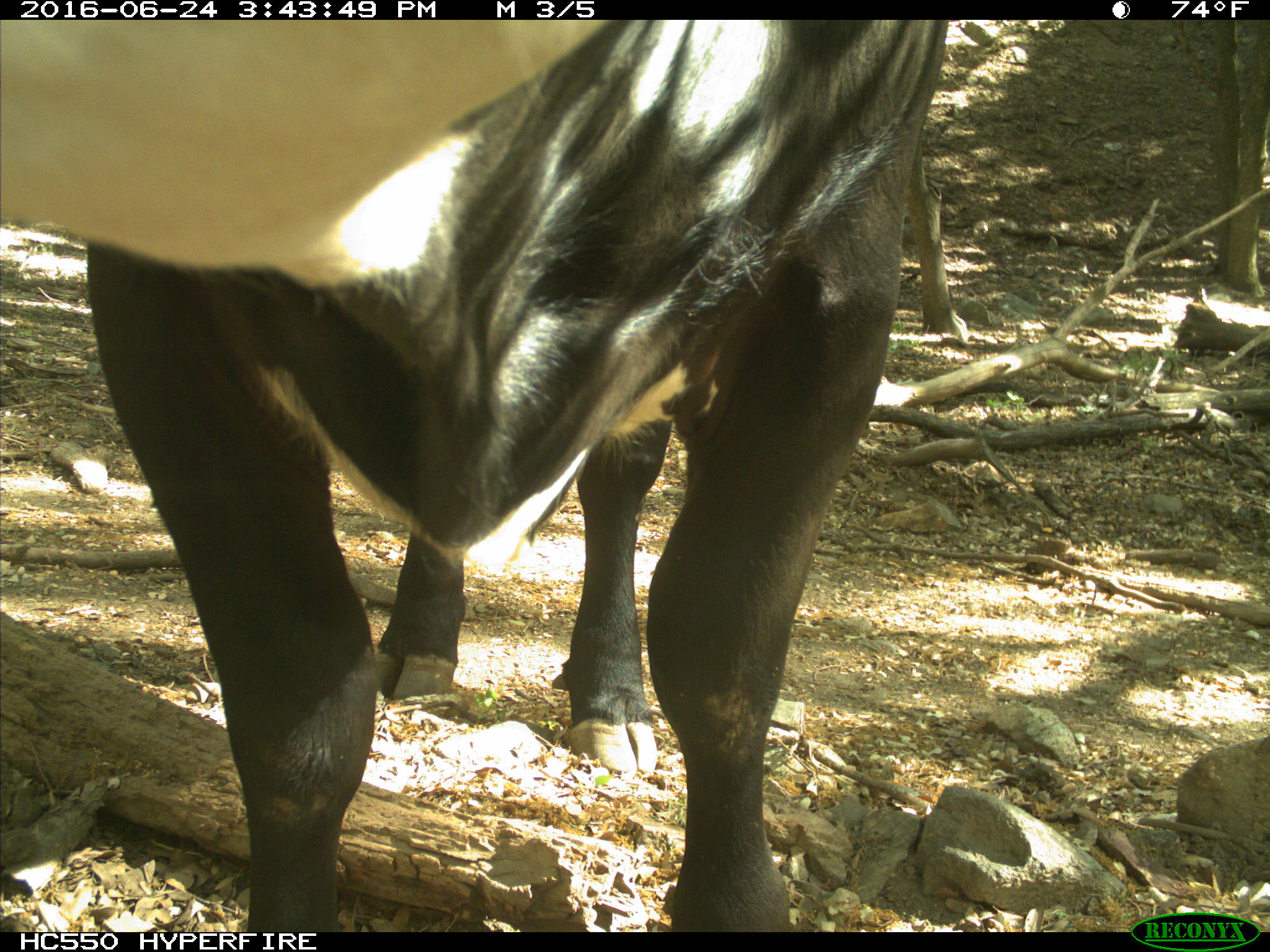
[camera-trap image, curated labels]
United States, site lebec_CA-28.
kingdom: Animalia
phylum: Chordata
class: Mammalia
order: Artiodactyla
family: Bovidae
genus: Bos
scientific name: Bos taurus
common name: domestic cow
Bos taurus (domestic cow).